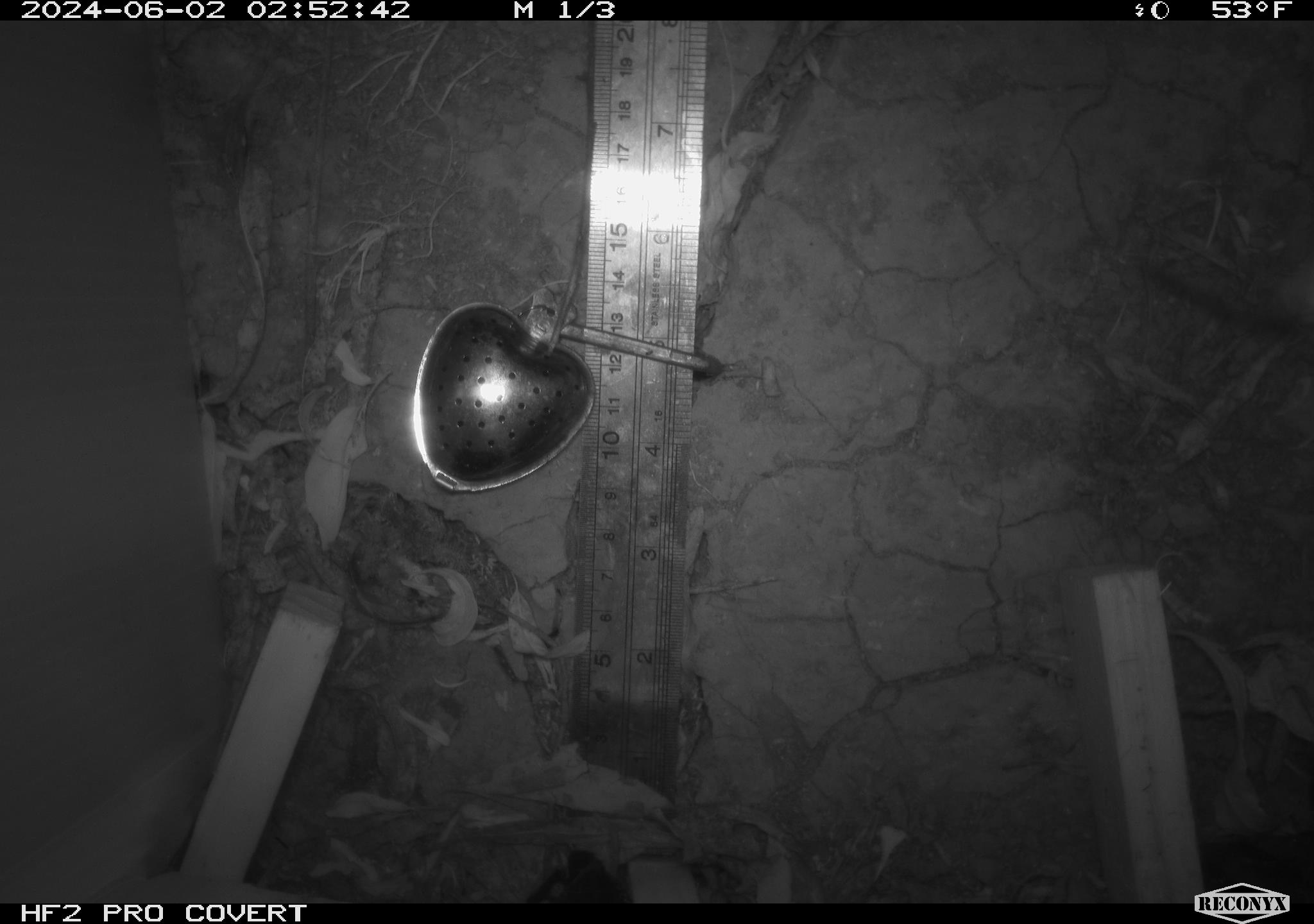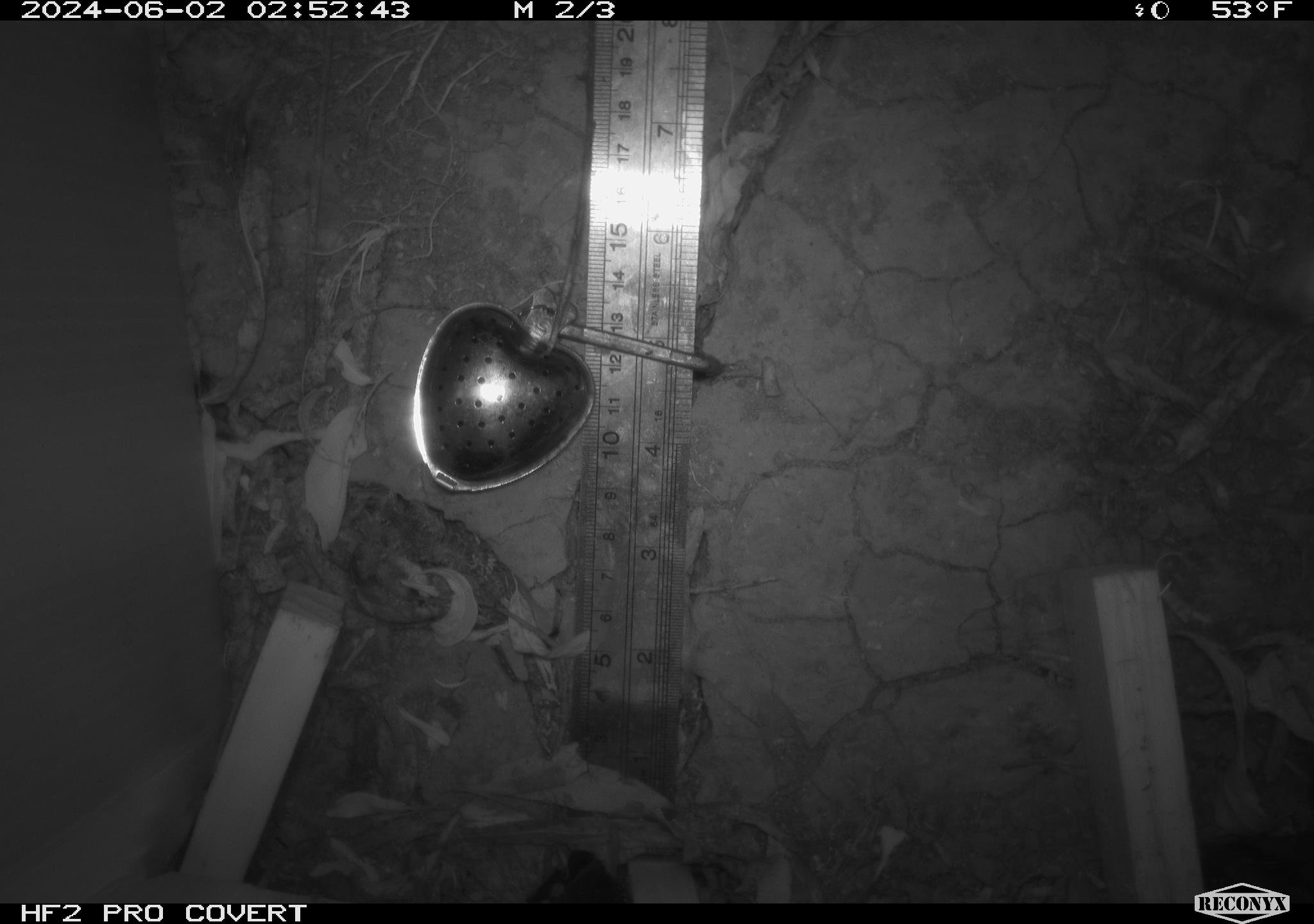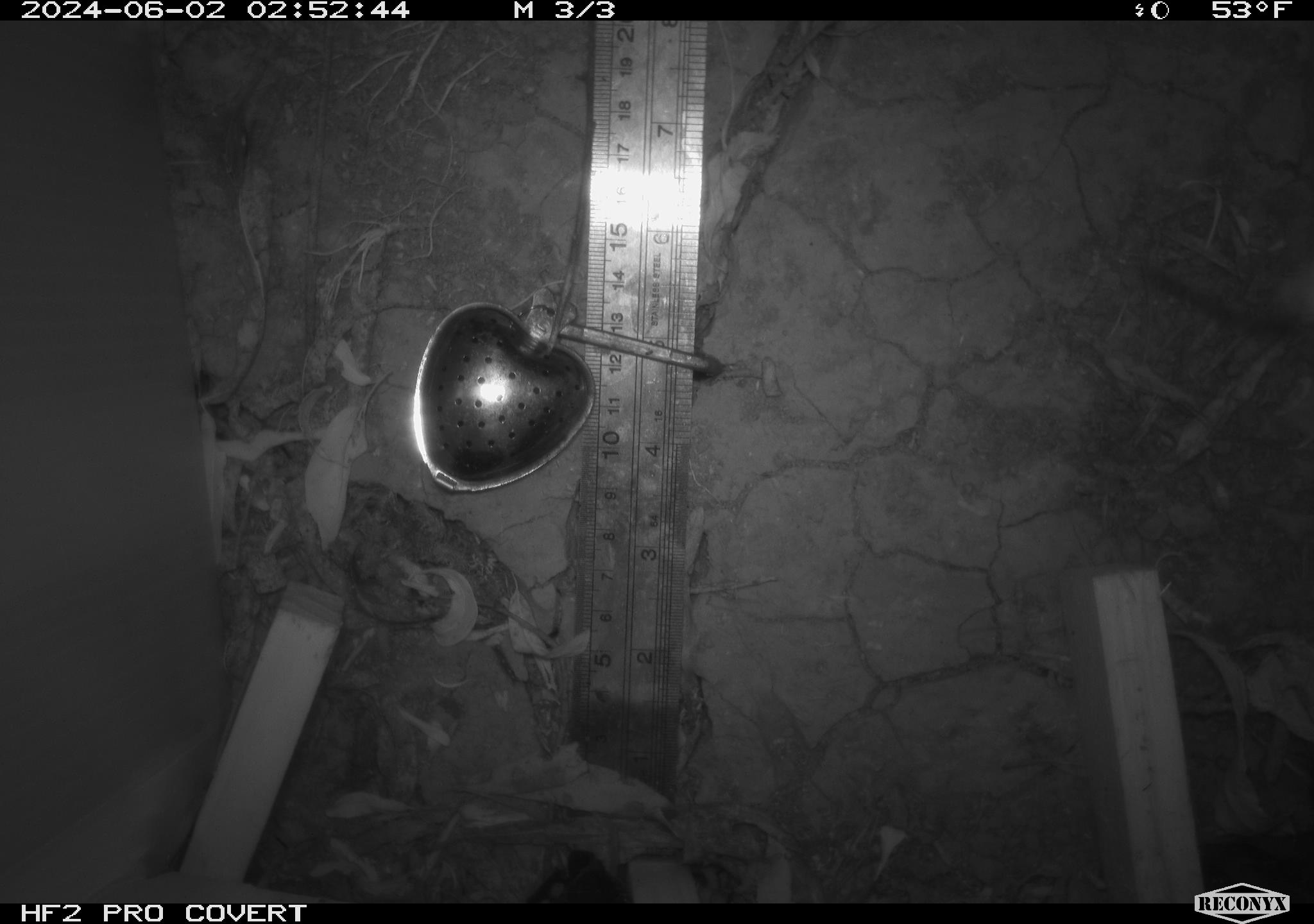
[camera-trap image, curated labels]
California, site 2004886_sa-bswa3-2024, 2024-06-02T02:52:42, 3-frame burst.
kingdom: Animalia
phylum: Chordata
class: Mammalia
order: Rodentia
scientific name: Rodentia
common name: mouse species